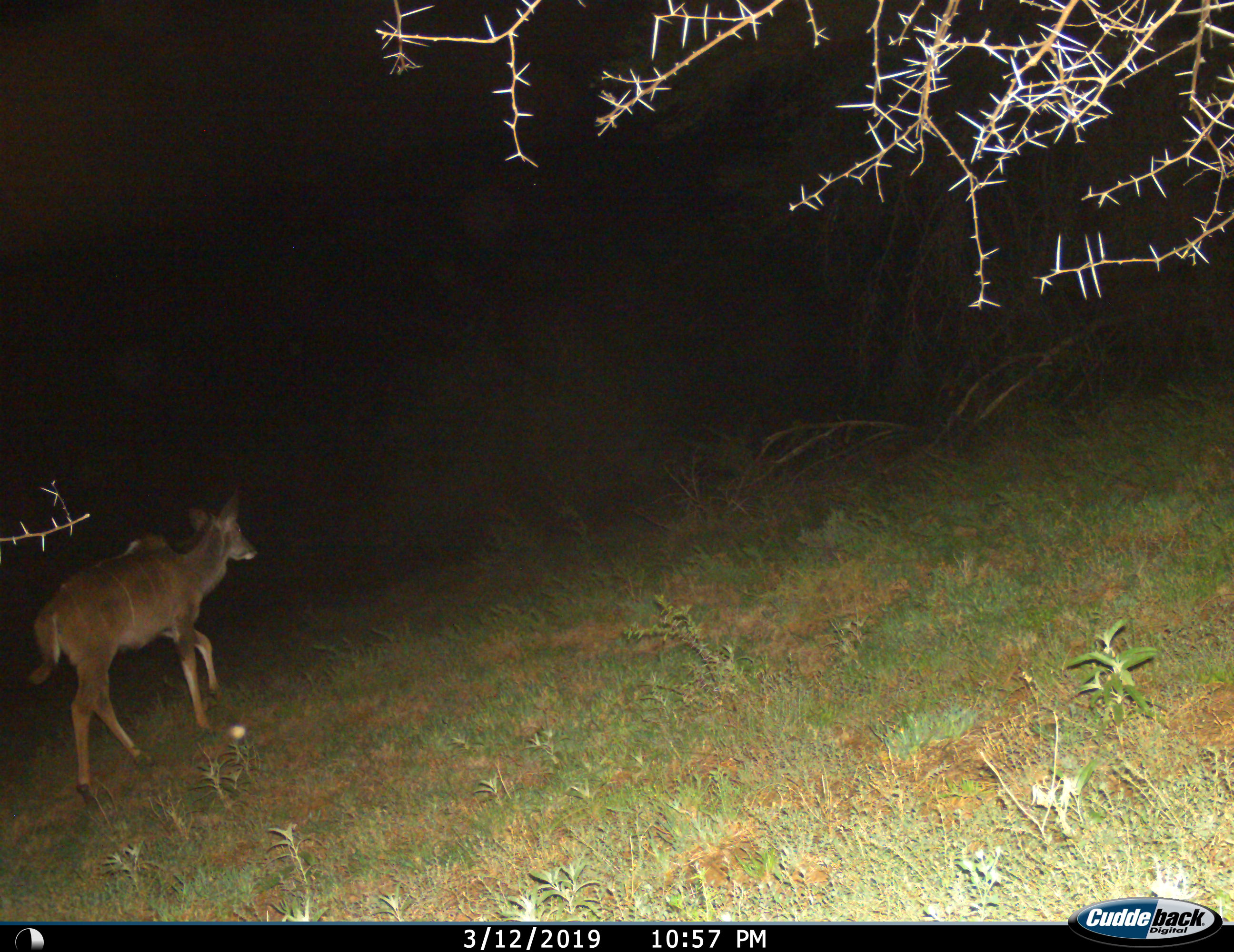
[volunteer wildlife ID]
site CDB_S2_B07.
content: unidentified animal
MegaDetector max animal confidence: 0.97